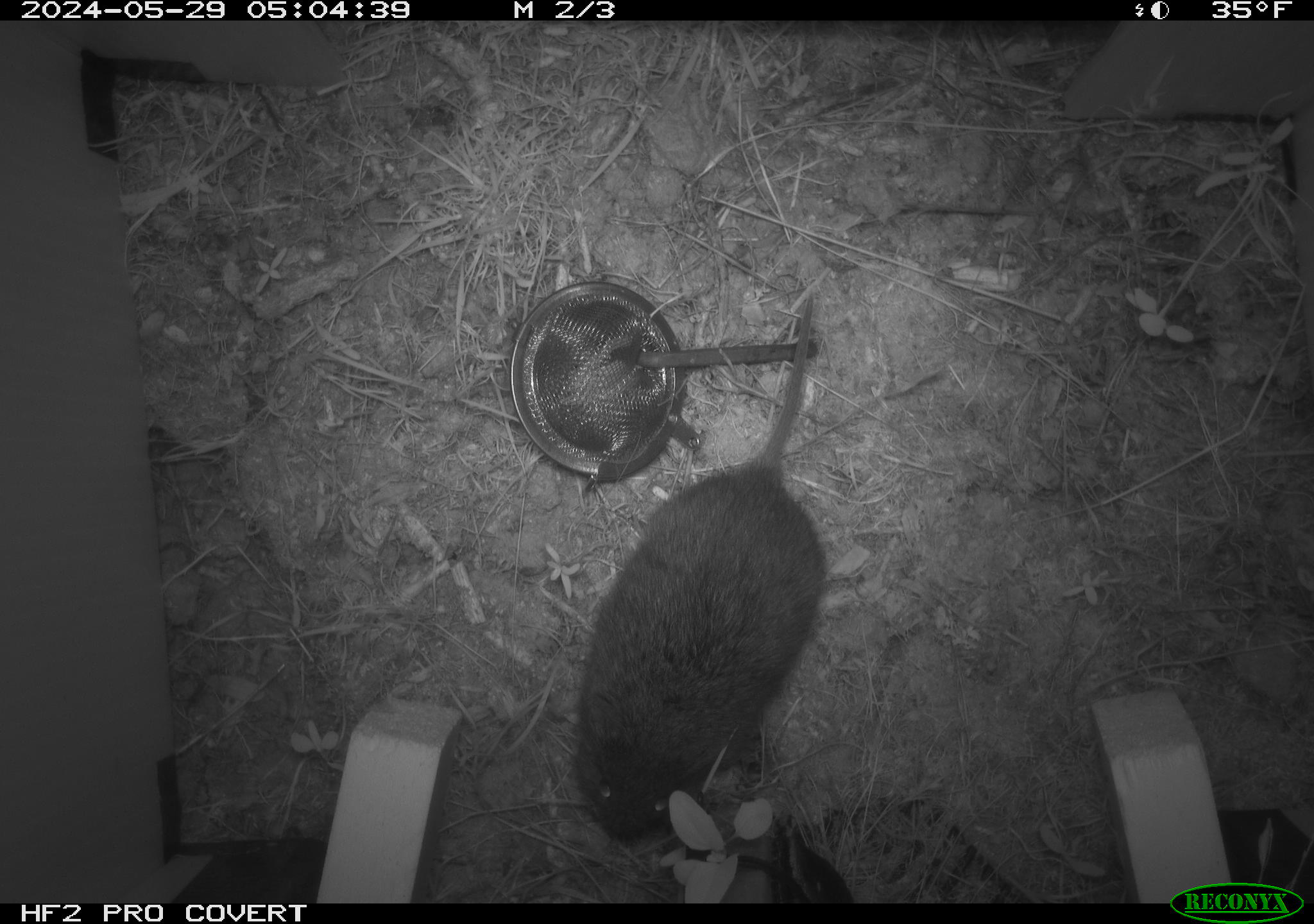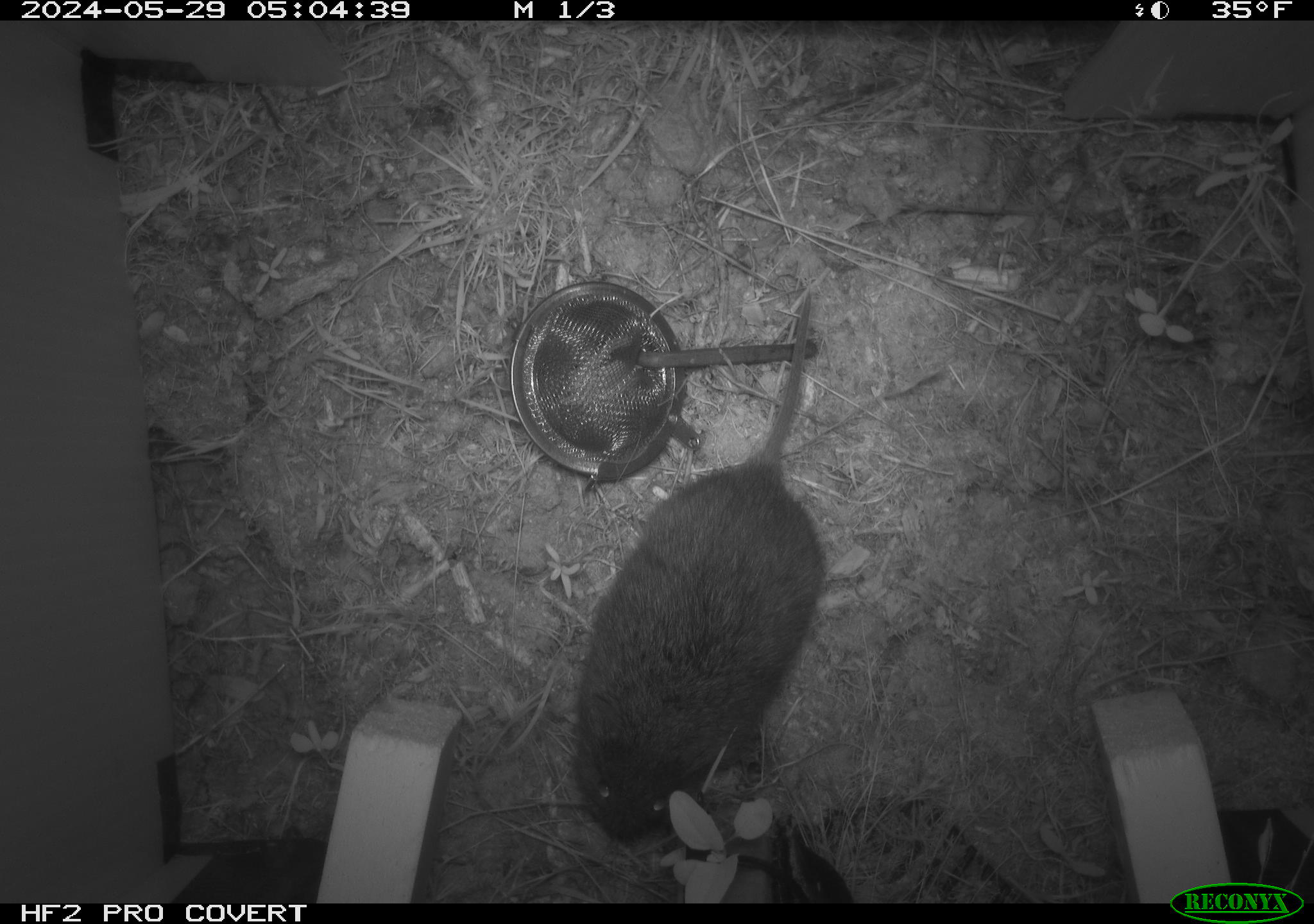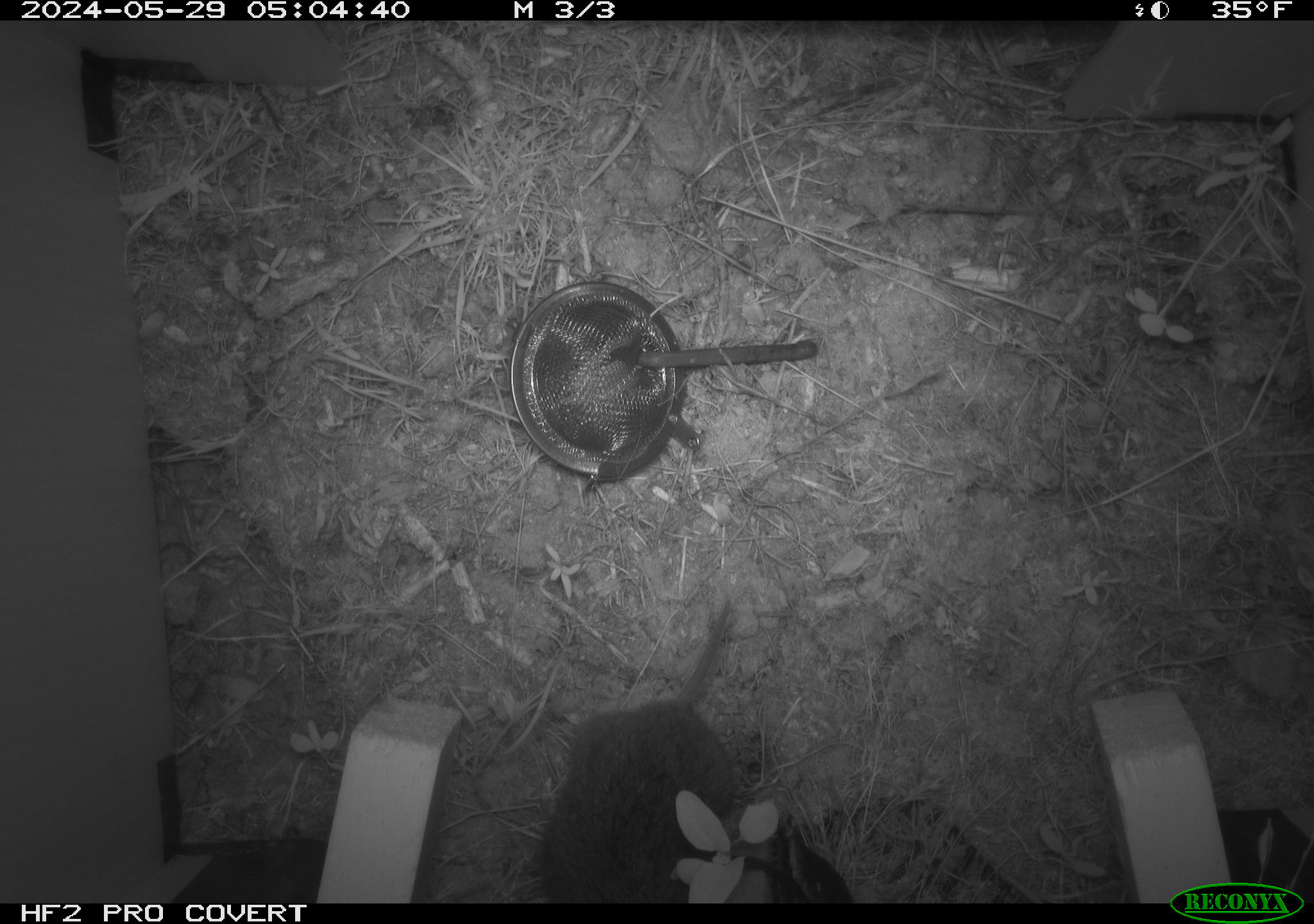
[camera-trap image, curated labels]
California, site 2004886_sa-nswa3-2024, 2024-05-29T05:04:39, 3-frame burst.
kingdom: Animalia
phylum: Chordata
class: Mammalia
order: Rodentia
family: Cricetidae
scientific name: Arvicolinae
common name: voles, lemmings, and muskrats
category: arvicolinae subfamily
Arvicolinae subfamily (voles, lemmings, and muskrats) (Arvicolinae).